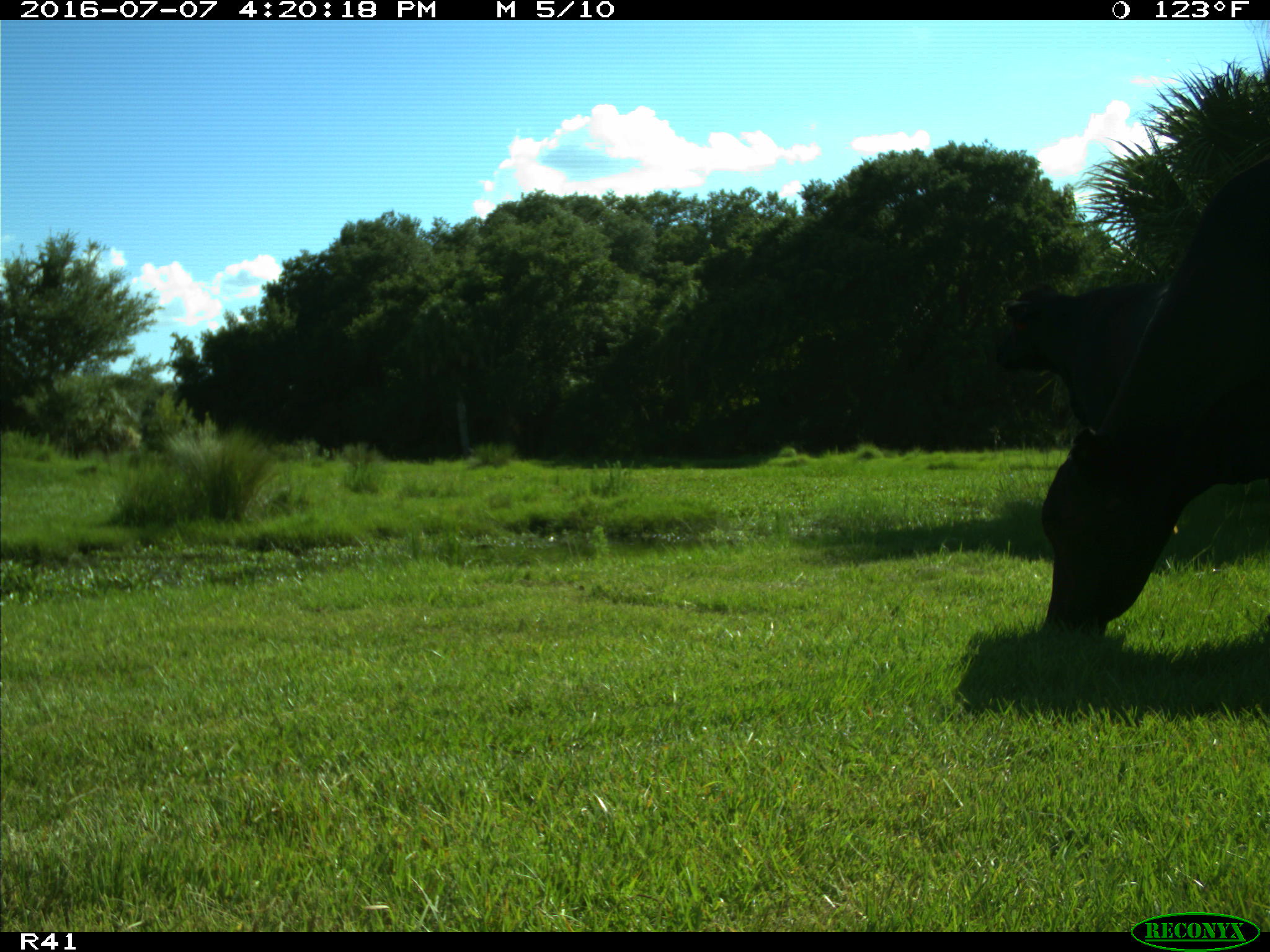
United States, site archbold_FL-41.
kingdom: Animalia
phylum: Chordata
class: Mammalia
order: Artiodactyla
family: Bovidae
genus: Bos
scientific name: Bos taurus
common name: domestic cow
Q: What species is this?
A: Bos taurus (domestic cow).